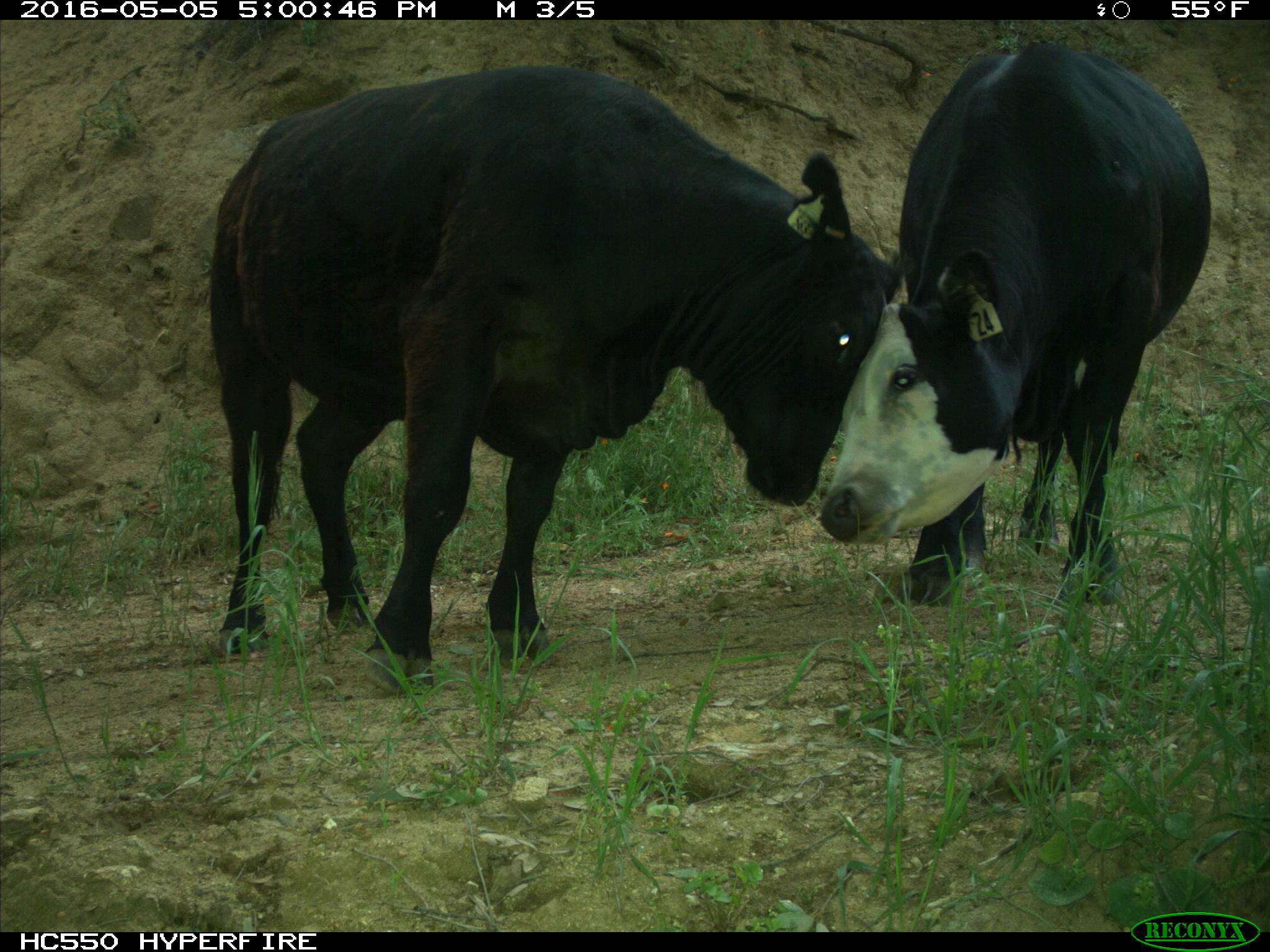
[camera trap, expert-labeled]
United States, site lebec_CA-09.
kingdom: Animalia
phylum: Chordata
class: Mammalia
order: Artiodactyla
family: Bovidae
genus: Bos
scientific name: Bos taurus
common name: domestic cow